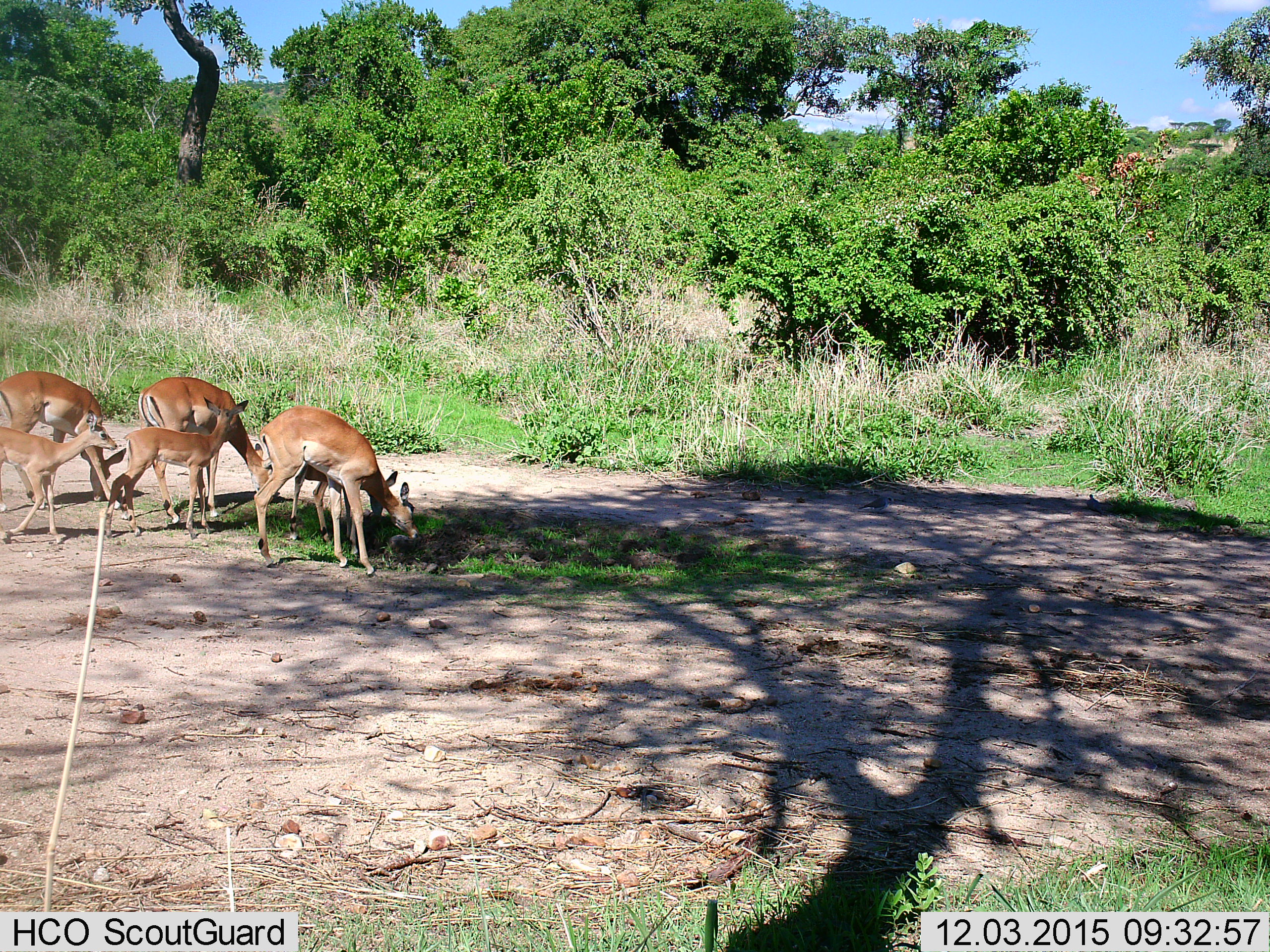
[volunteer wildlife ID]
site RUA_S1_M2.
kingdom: Animalia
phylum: Chordata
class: Mammalia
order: Artiodactyla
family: Bovidae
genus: Aepyceros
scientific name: Aepyceros melampus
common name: impala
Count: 6.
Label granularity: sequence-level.